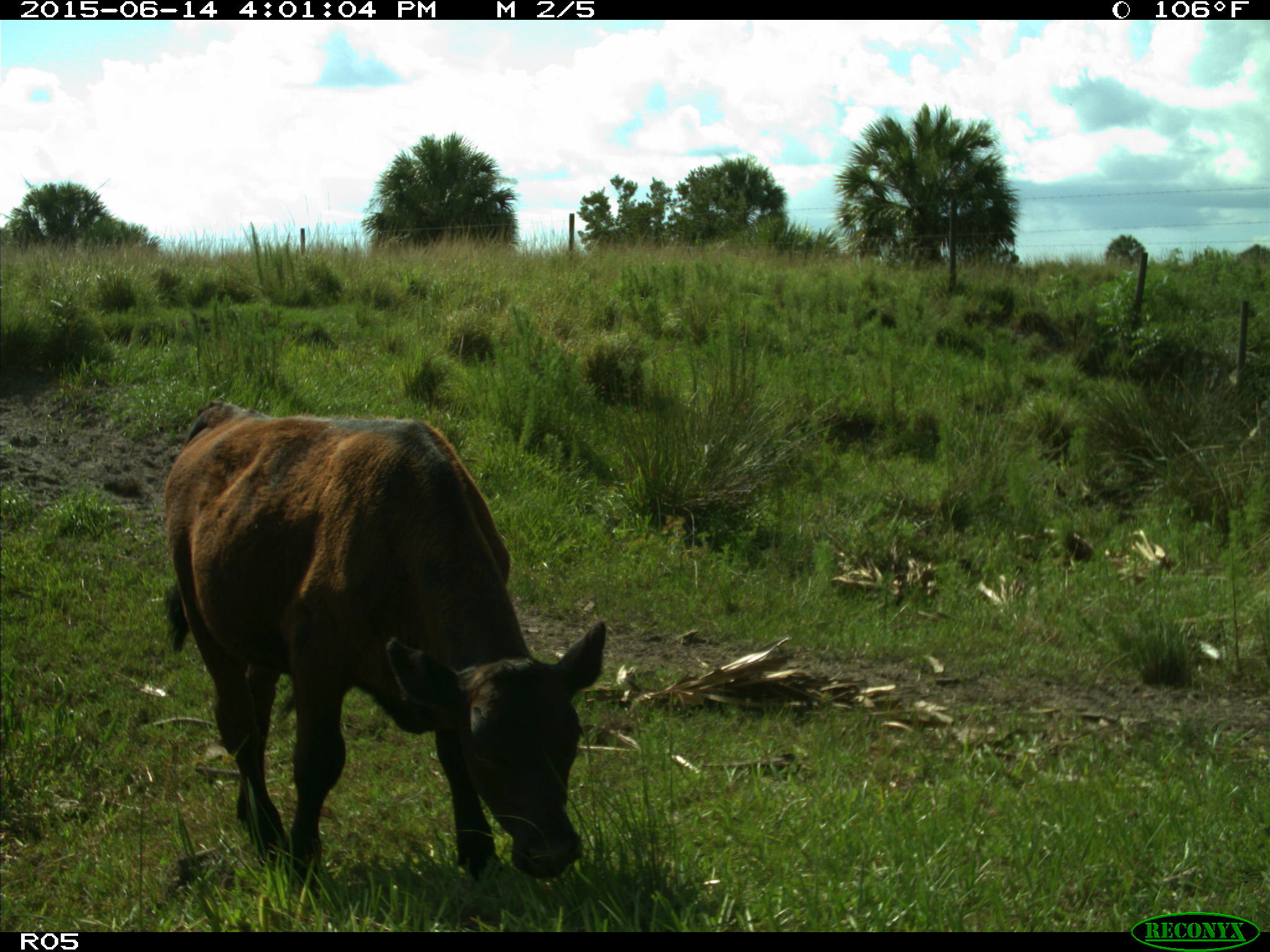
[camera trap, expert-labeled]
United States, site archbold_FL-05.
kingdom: Animalia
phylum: Chordata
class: Mammalia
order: Artiodactyla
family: Bovidae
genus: Bos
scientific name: Bos taurus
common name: domestic cow